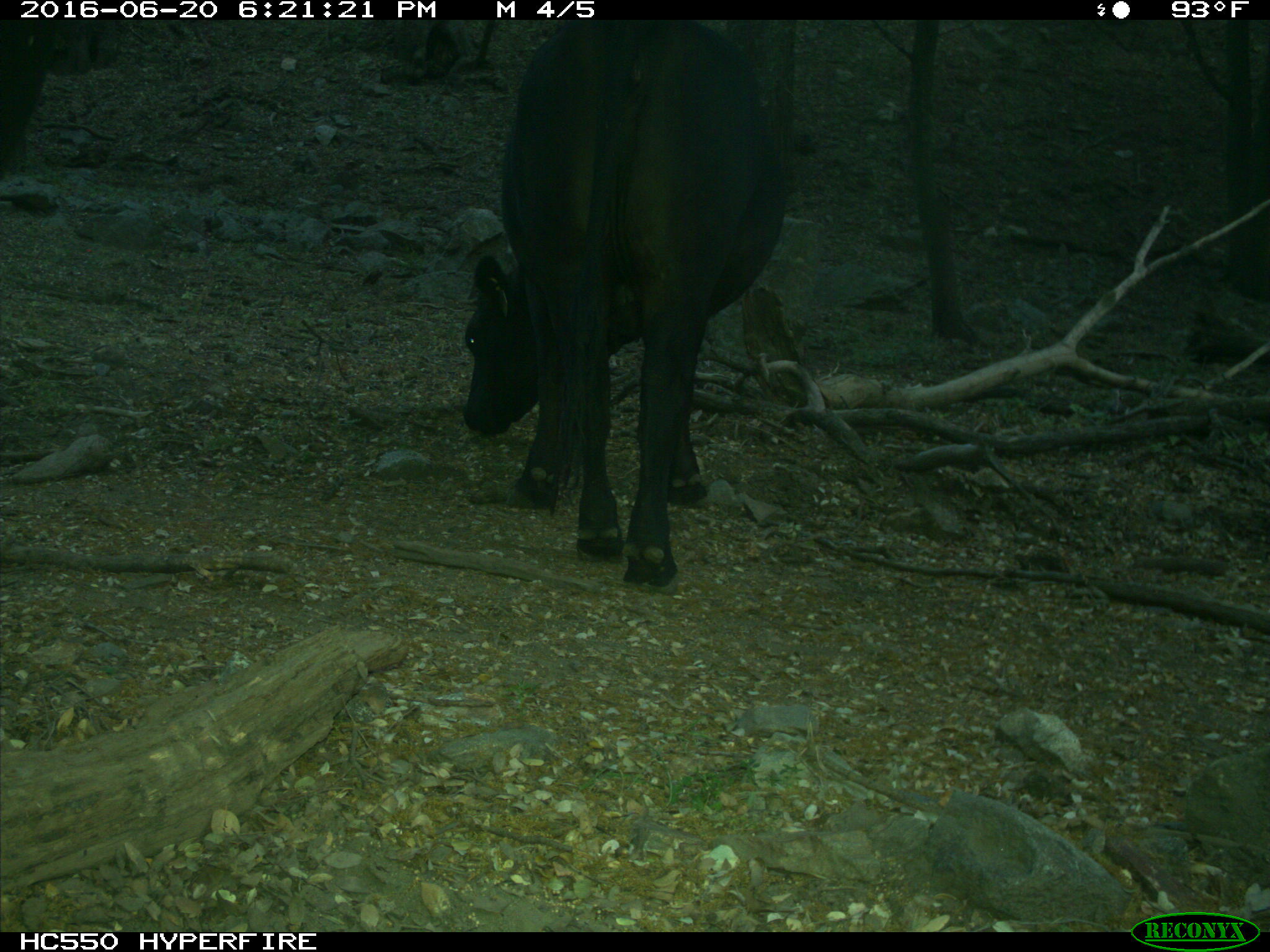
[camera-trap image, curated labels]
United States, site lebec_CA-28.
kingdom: Animalia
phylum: Chordata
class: Mammalia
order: Artiodactyla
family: Bovidae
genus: Bos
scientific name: Bos taurus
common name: domestic cow